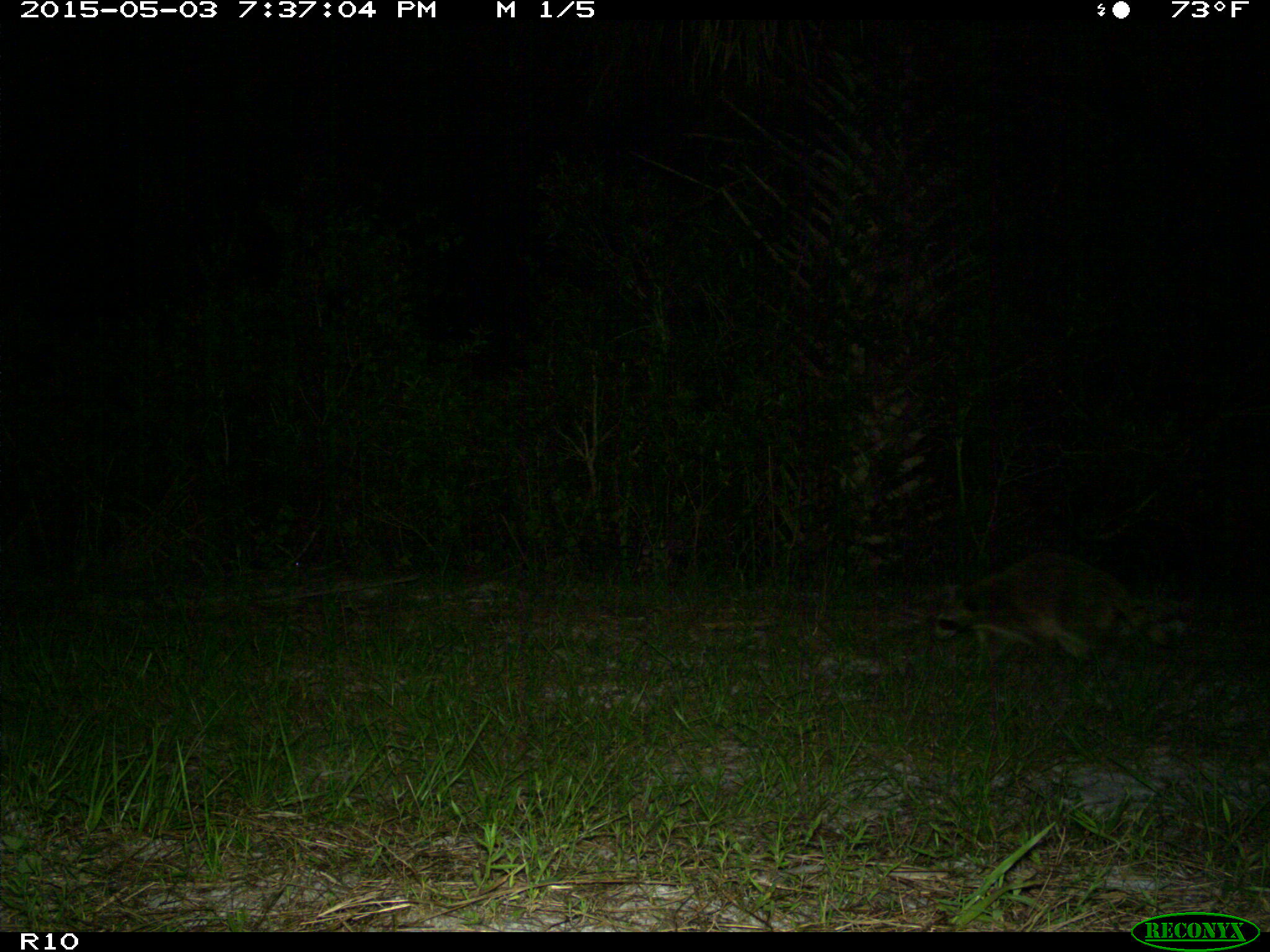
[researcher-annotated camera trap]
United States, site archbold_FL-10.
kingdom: Animalia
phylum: Chordata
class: Mammalia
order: Carnivora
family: Procyonidae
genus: Procyon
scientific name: Procyon lotor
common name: common raccoon